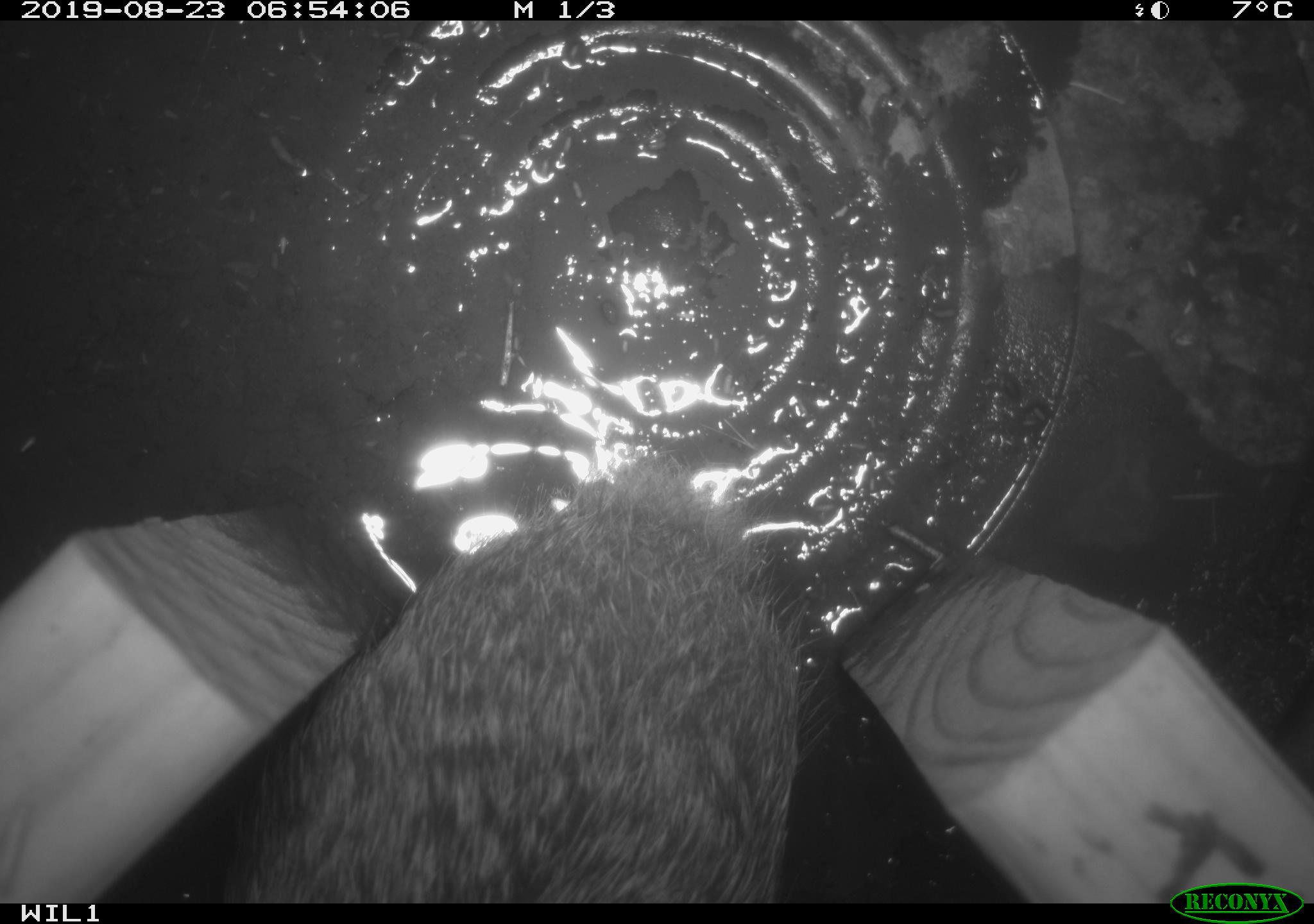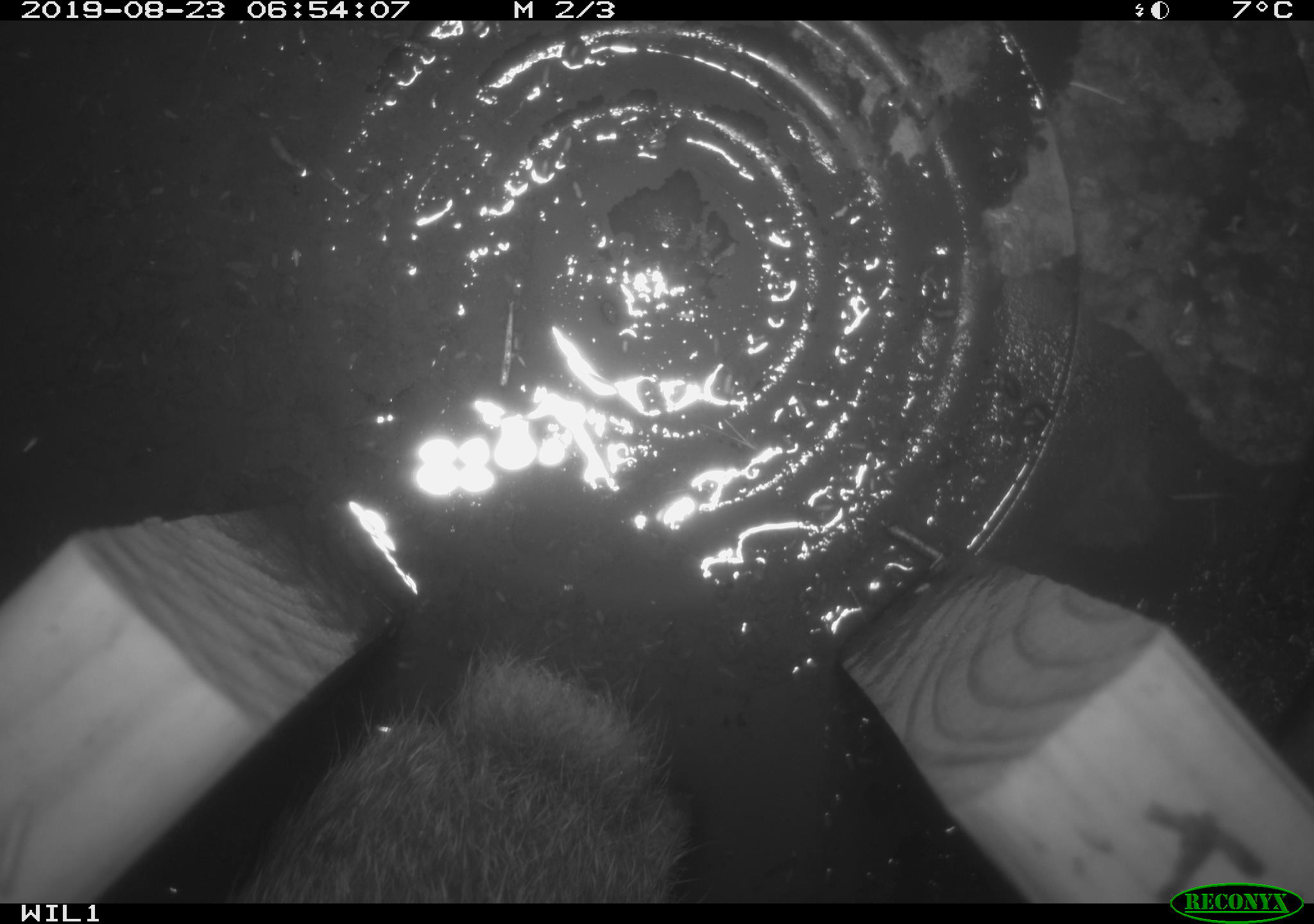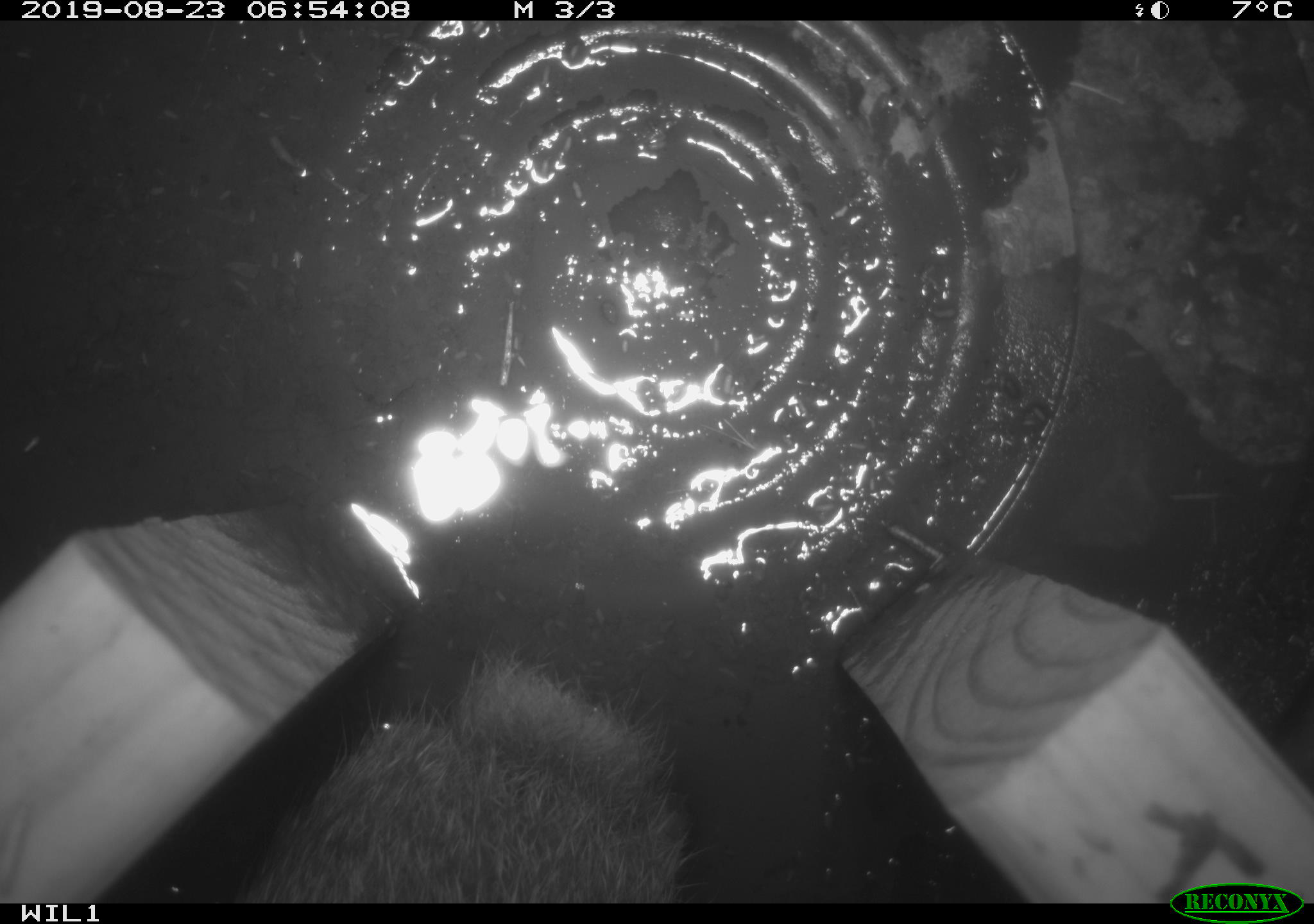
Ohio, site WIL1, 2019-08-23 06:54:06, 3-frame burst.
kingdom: Animalia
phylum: Chordata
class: Mammalia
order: Lagomorpha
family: Leporidae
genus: Sylvilagus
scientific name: Sylvilagus floridanus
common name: eastern cottontail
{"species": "eastern cottontail (Sylvilagus floridanus)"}